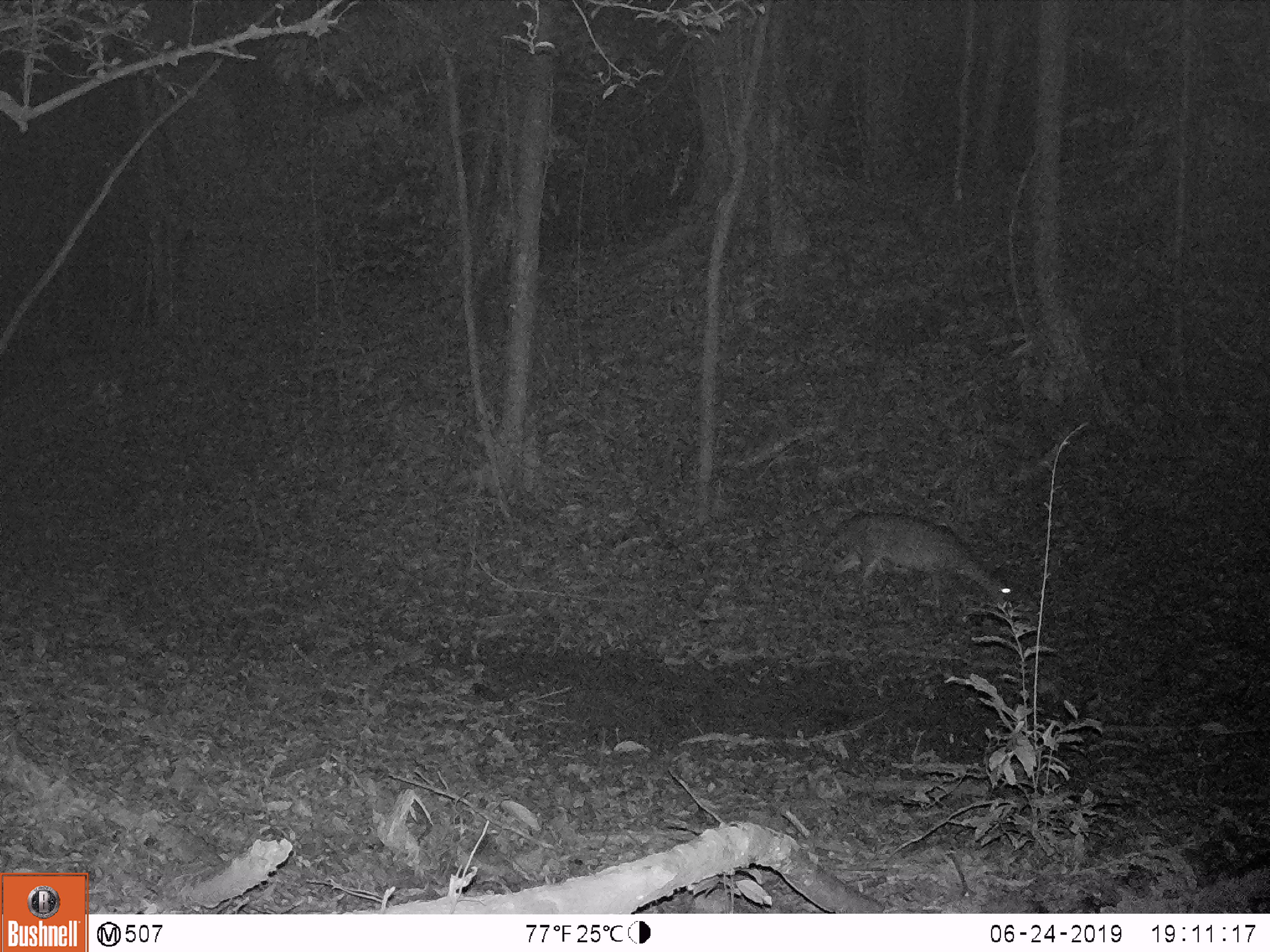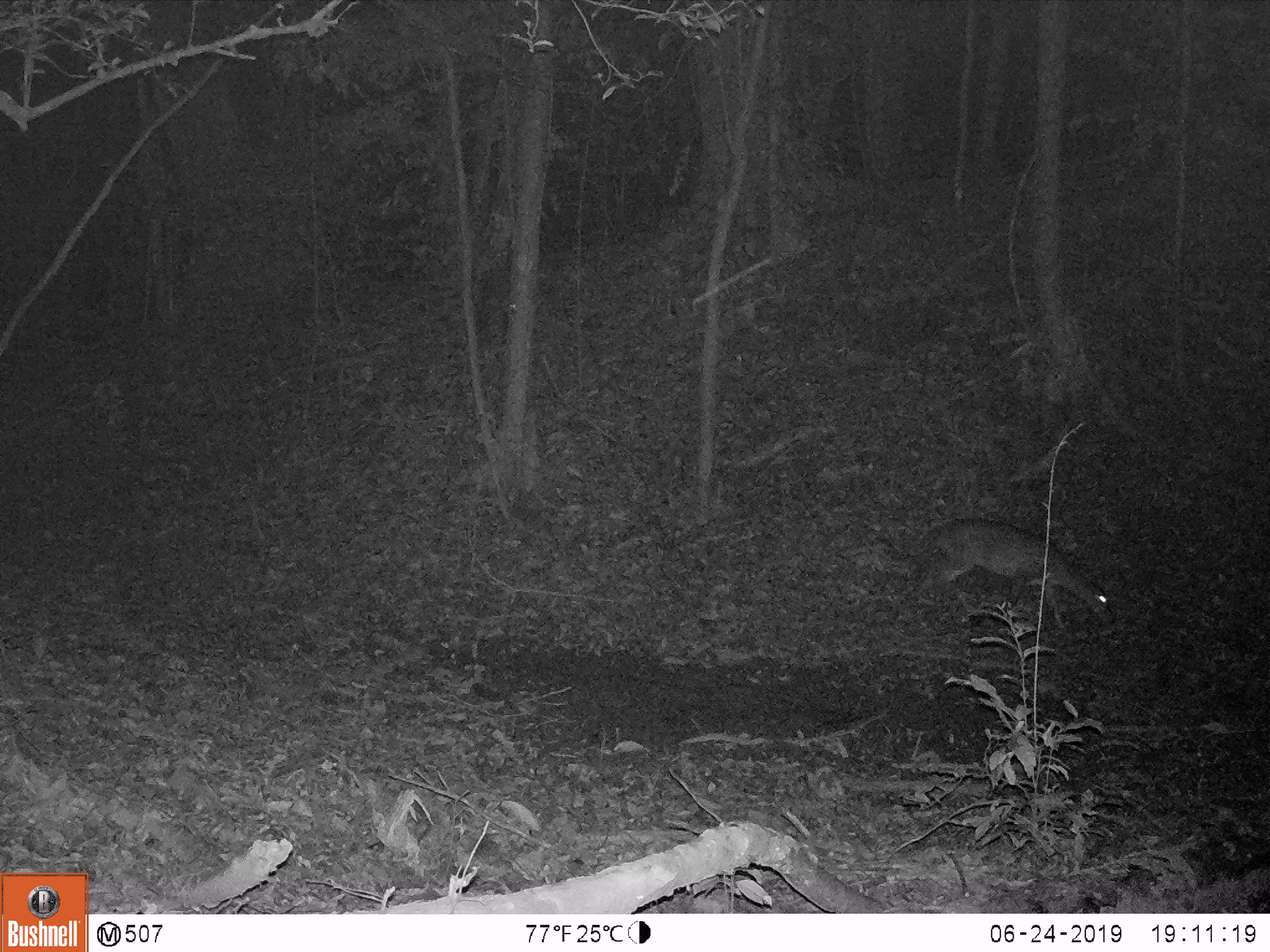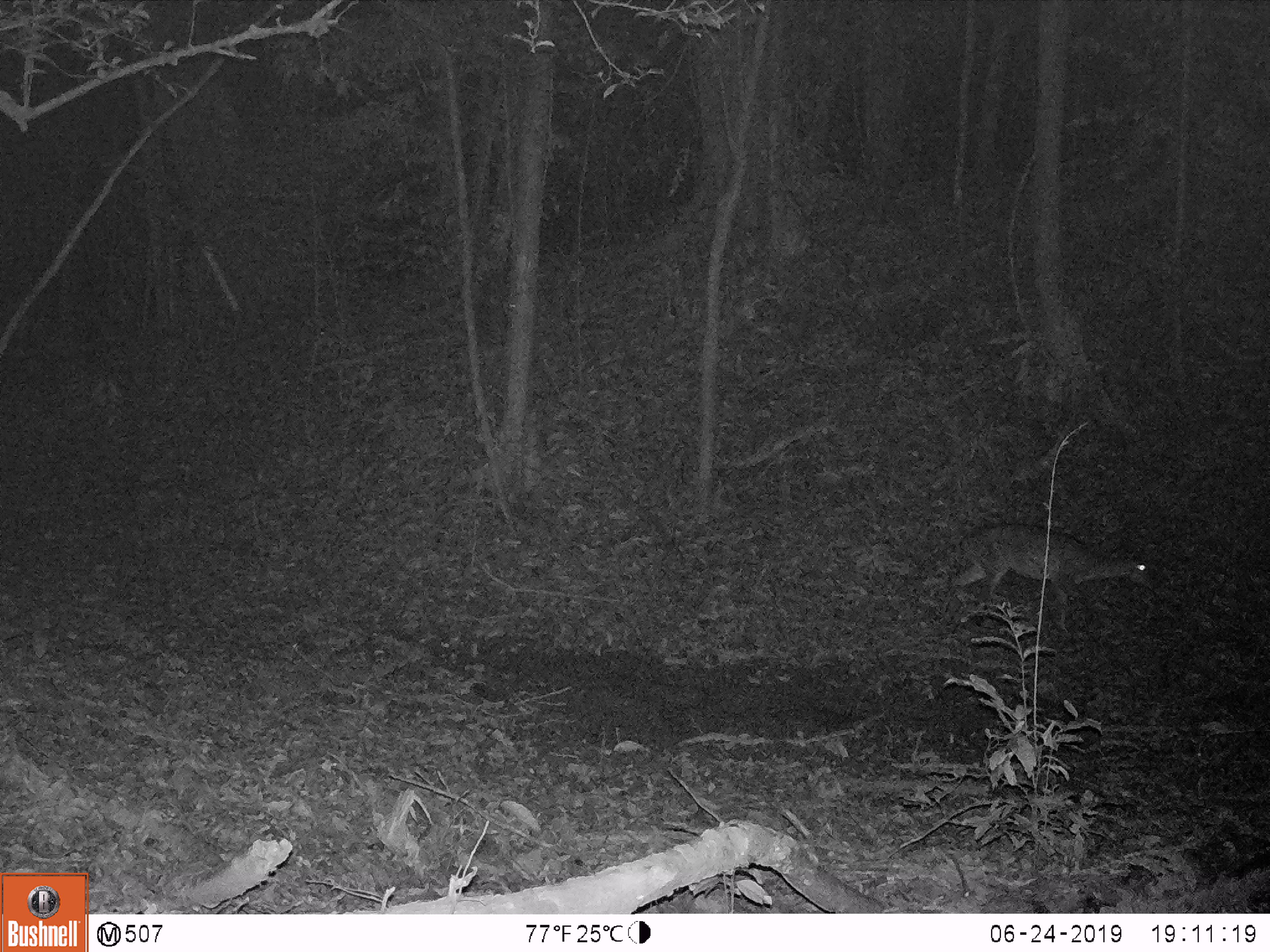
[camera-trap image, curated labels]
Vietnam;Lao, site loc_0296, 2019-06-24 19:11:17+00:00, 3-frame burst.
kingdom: Animalia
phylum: Chordata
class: Mammalia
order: Artiodactyla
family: Cervidae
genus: Muntiacus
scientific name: Muntiacus vuquangensis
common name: large-antlered muntjac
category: large antlered muntjac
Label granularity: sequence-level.